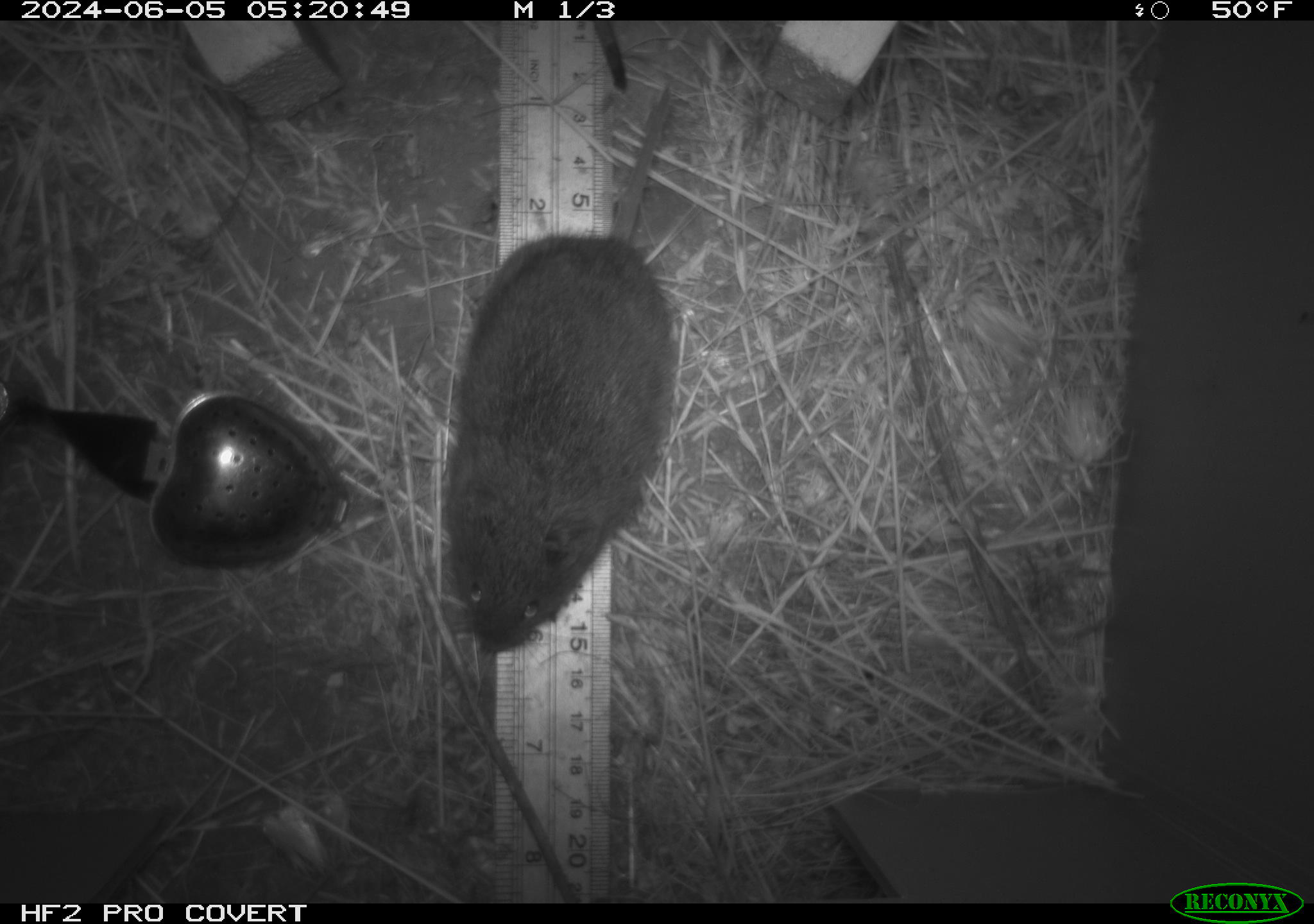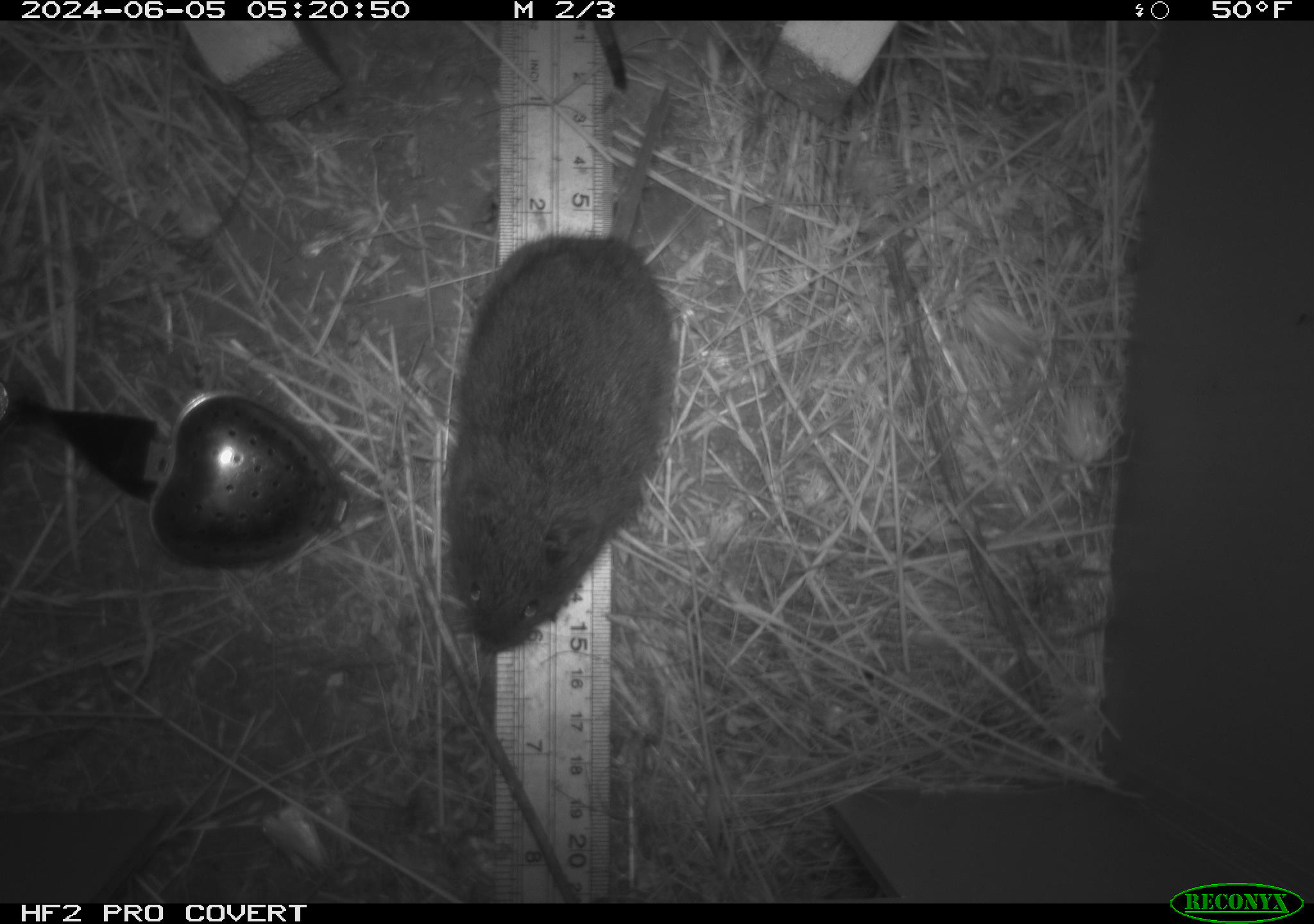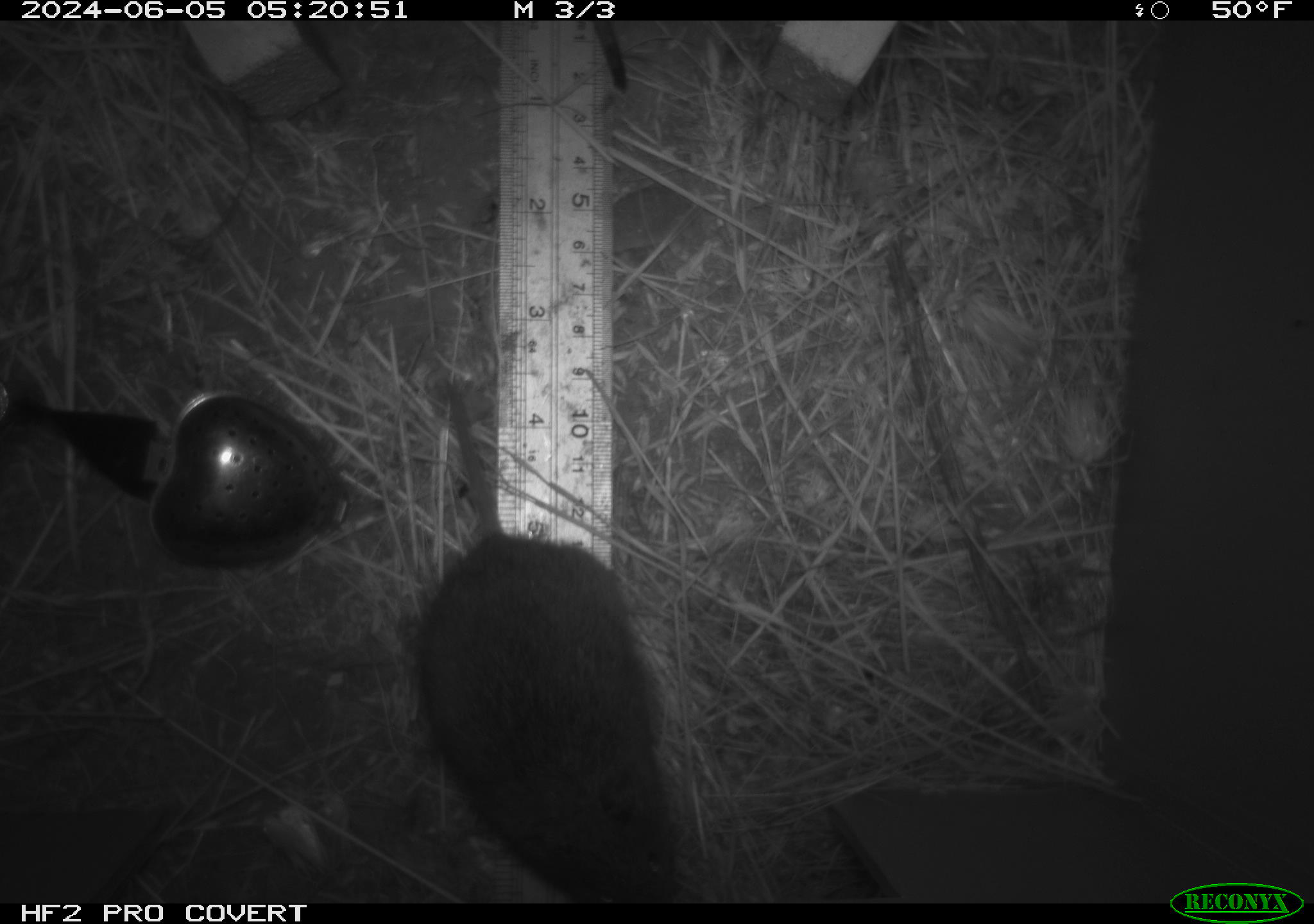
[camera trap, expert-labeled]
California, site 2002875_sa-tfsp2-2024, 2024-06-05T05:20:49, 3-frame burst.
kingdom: Animalia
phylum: Chordata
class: Mammalia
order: Rodentia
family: Cricetidae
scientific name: Arvicolinae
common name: voles, lemmings, and muskrats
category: arvicolinae subfamily